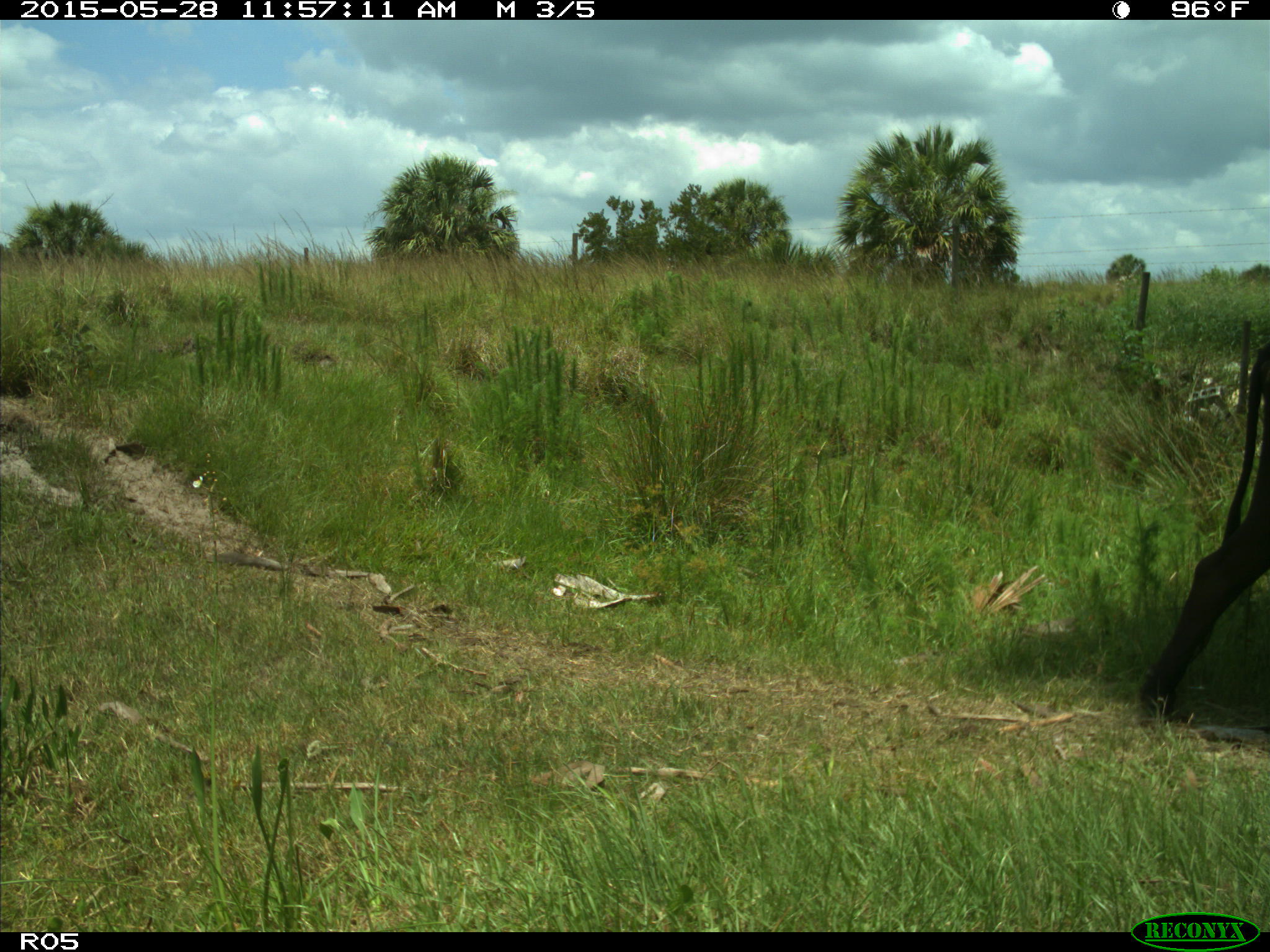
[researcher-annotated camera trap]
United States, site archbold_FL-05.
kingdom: Animalia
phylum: Chordata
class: Mammalia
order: Artiodactyla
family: Bovidae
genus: Bos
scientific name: Bos taurus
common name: domestic cow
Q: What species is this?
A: Bos taurus (domestic cow).